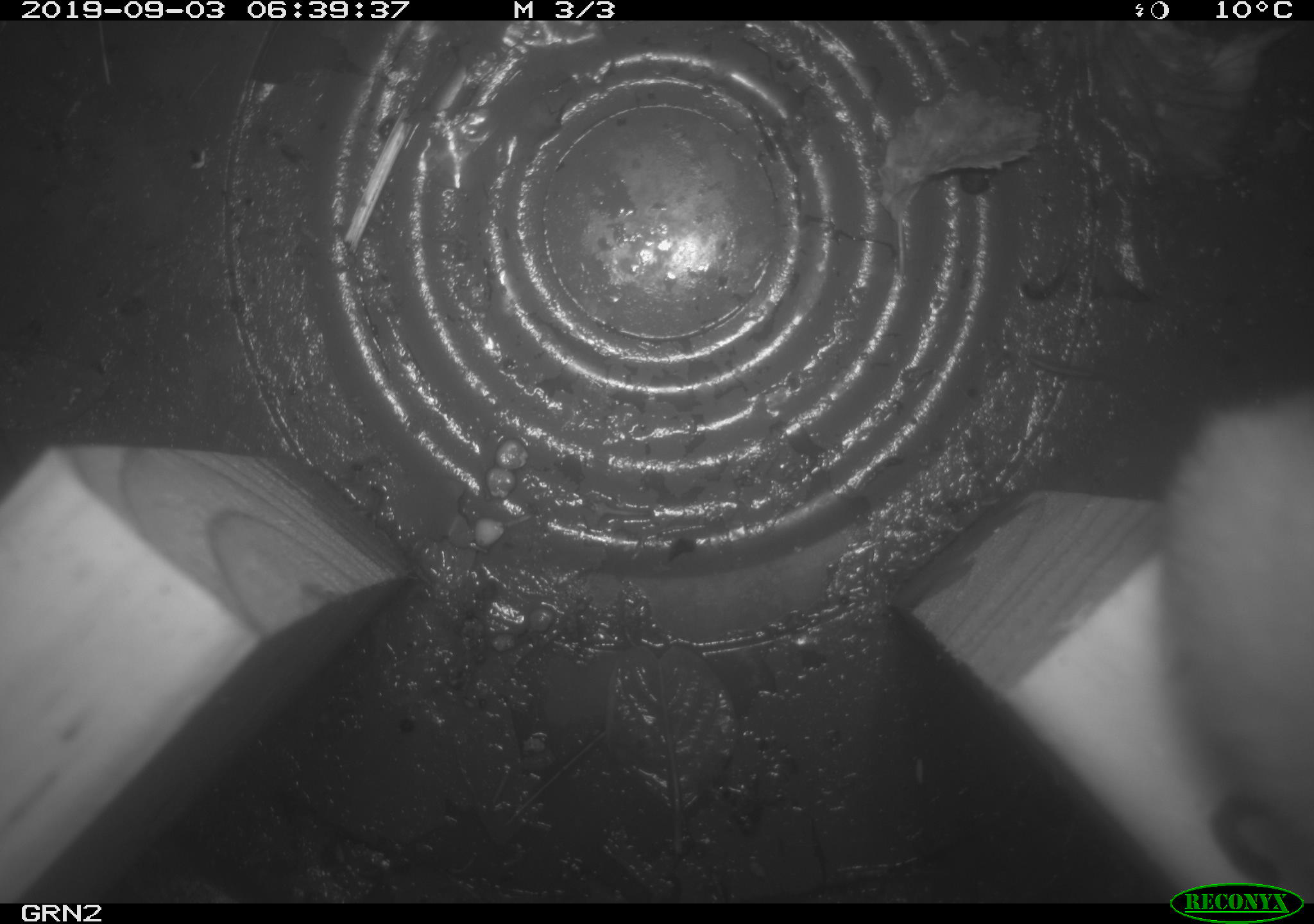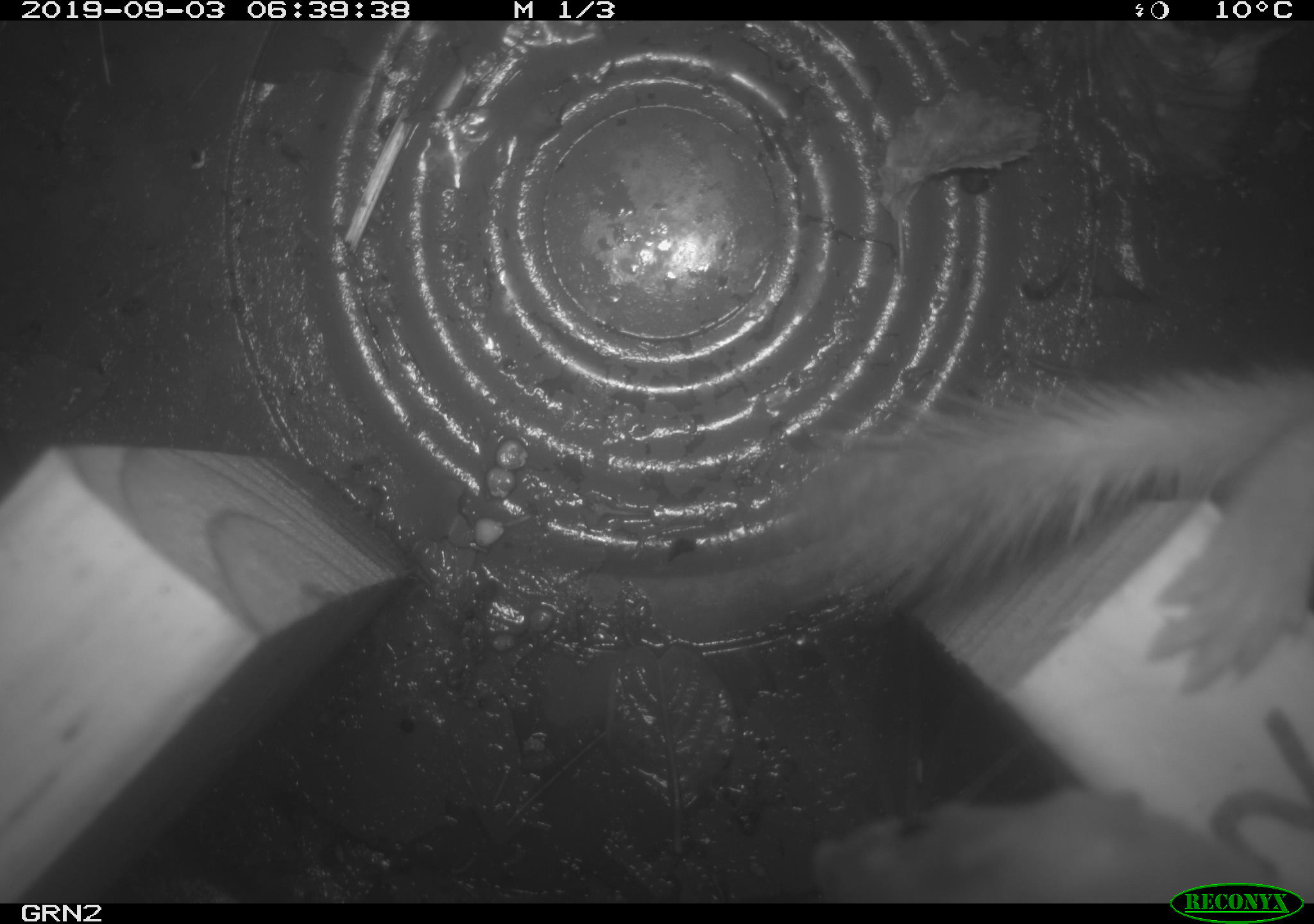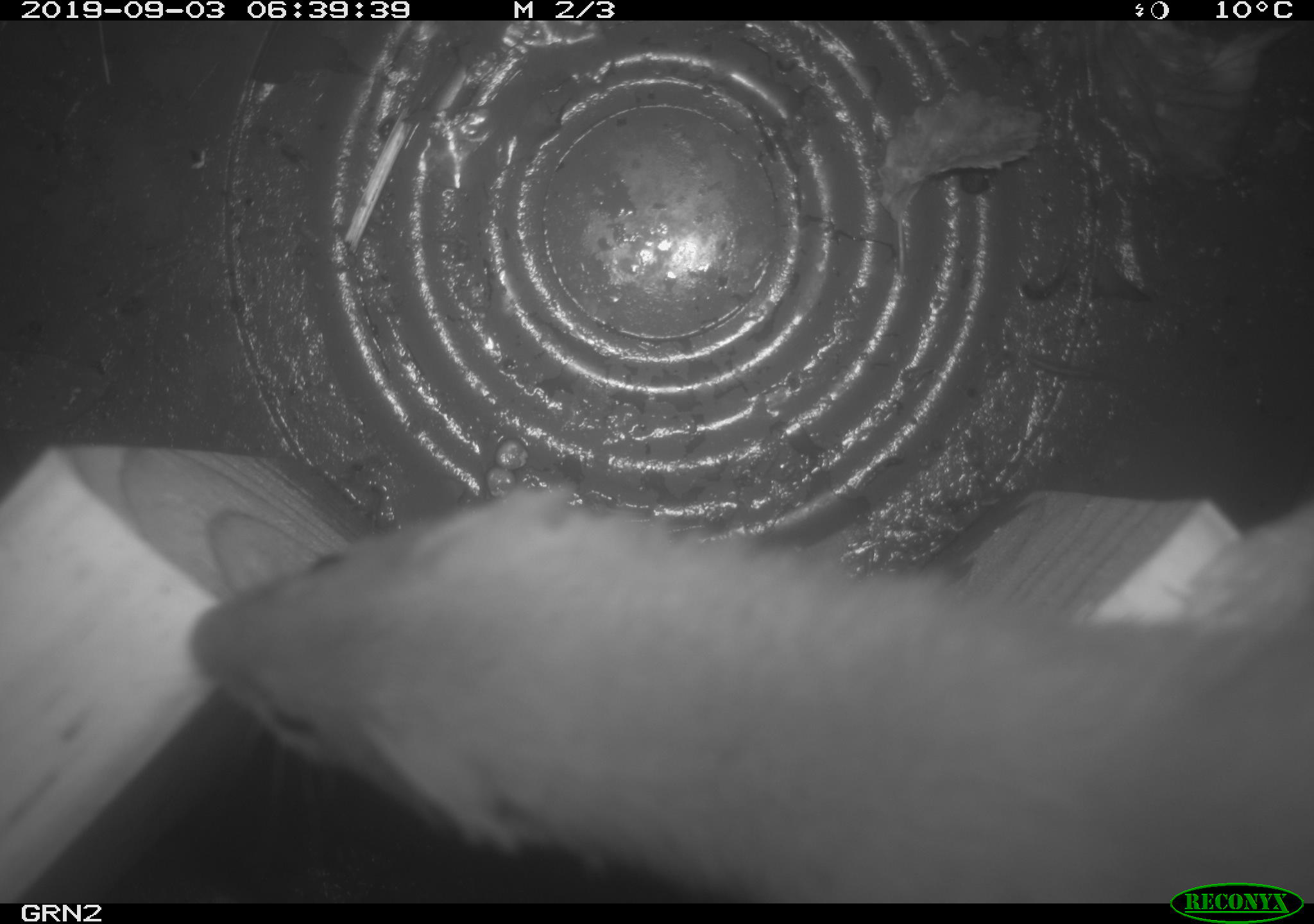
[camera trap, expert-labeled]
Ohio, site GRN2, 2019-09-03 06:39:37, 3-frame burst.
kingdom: Animalia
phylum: Chordata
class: Mammalia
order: Carnivora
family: Mustelidae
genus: Neogale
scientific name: Neogale frenata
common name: long-tailed weasel